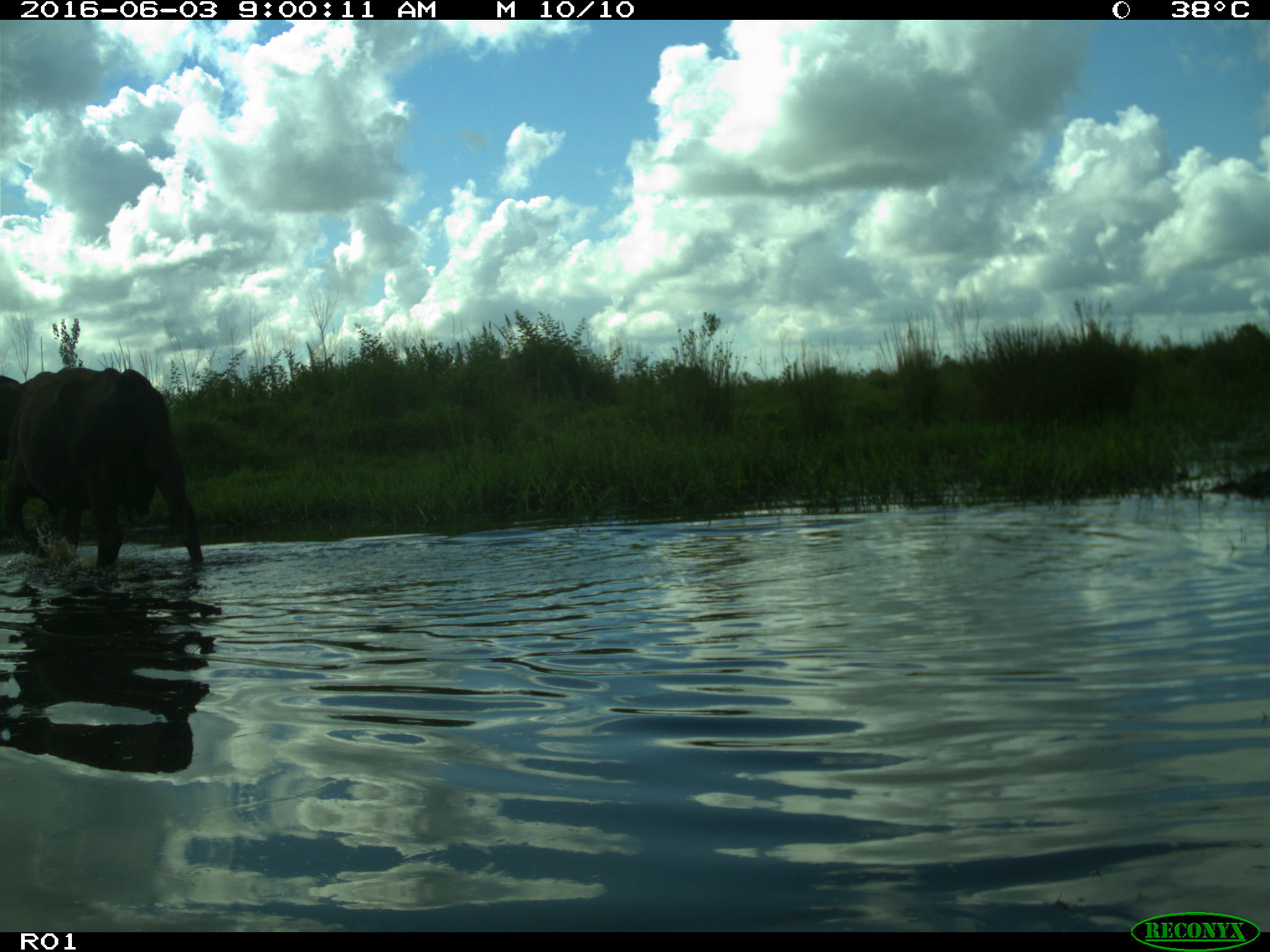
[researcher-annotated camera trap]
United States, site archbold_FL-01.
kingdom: Animalia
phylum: Chordata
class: Mammalia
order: Artiodactyla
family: Bovidae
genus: Bos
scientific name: Bos taurus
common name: domestic cow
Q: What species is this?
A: Bos taurus (domestic cow).